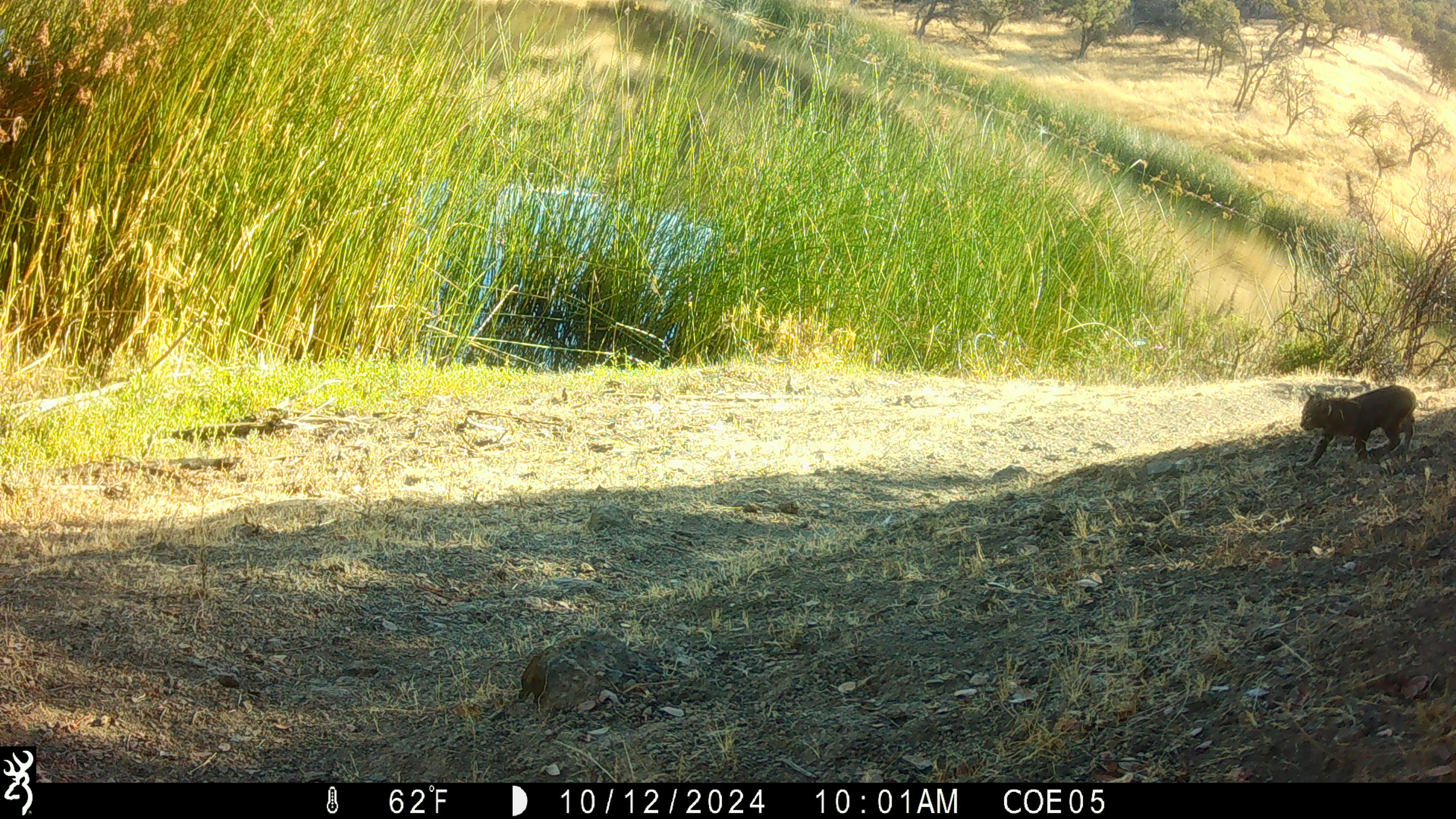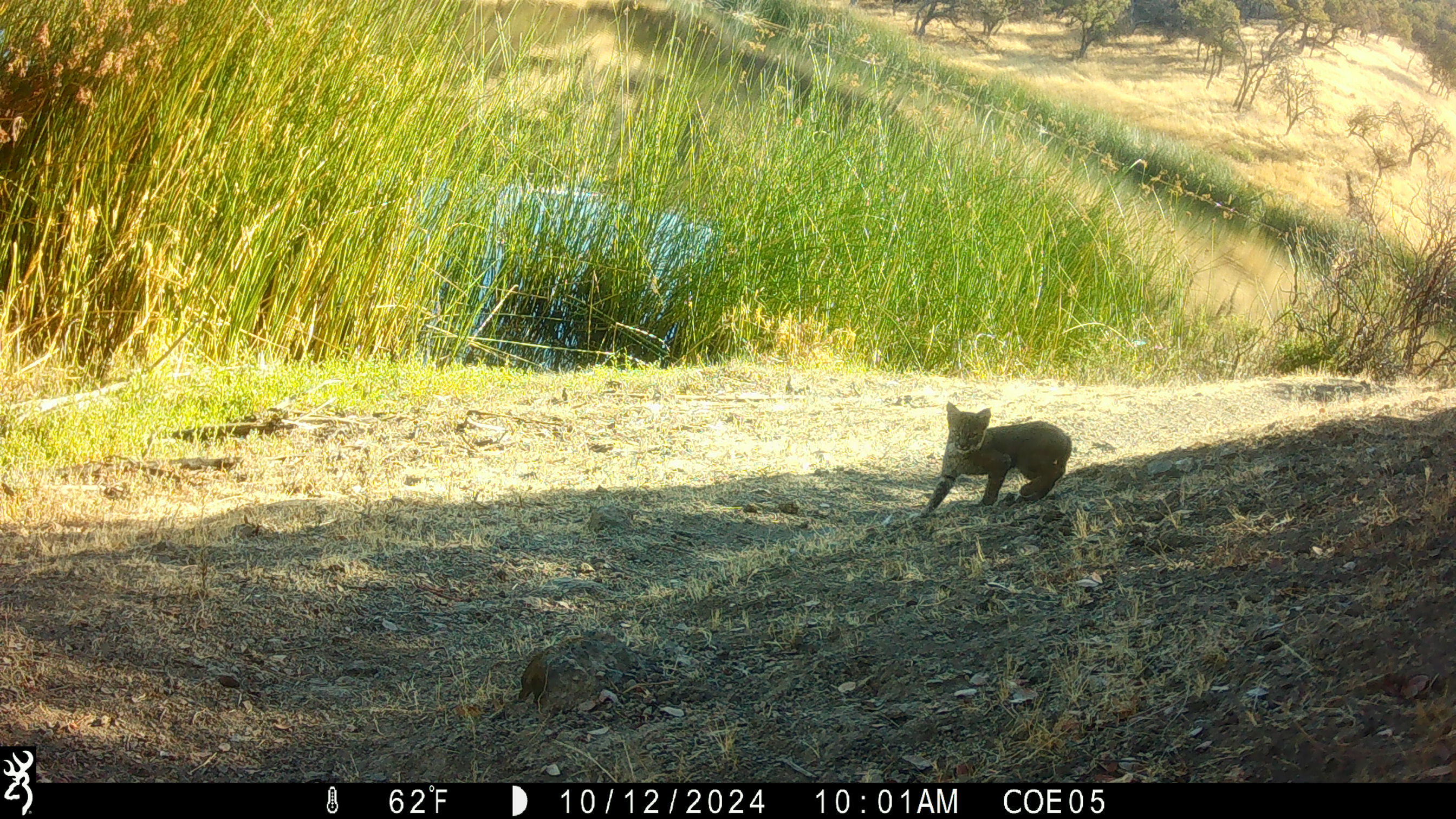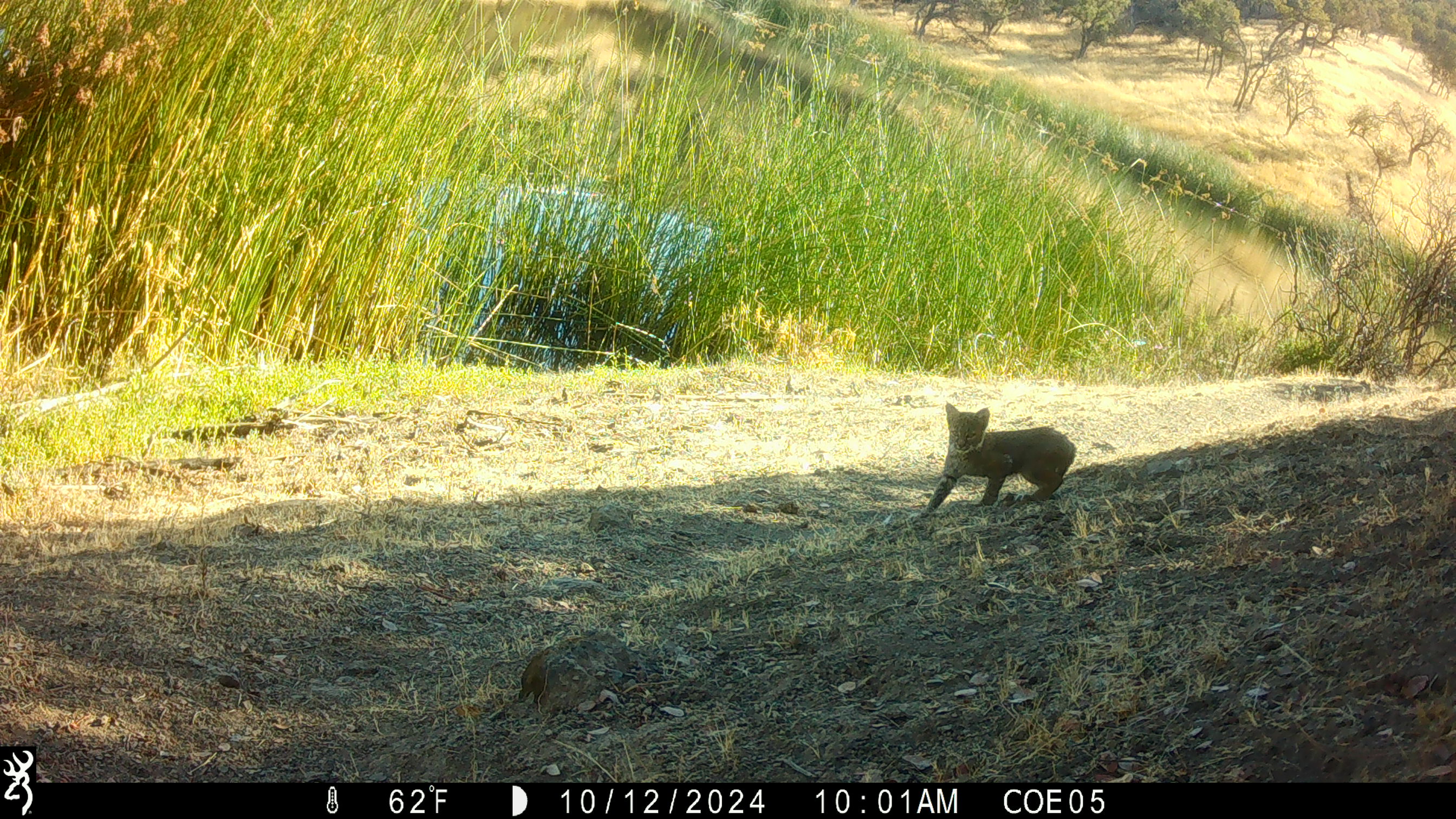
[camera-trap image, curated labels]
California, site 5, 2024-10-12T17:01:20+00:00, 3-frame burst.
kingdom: Animalia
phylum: Chordata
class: Mammalia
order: Carnivora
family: Felidae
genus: Lynx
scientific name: Lynx rufus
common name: bobcat